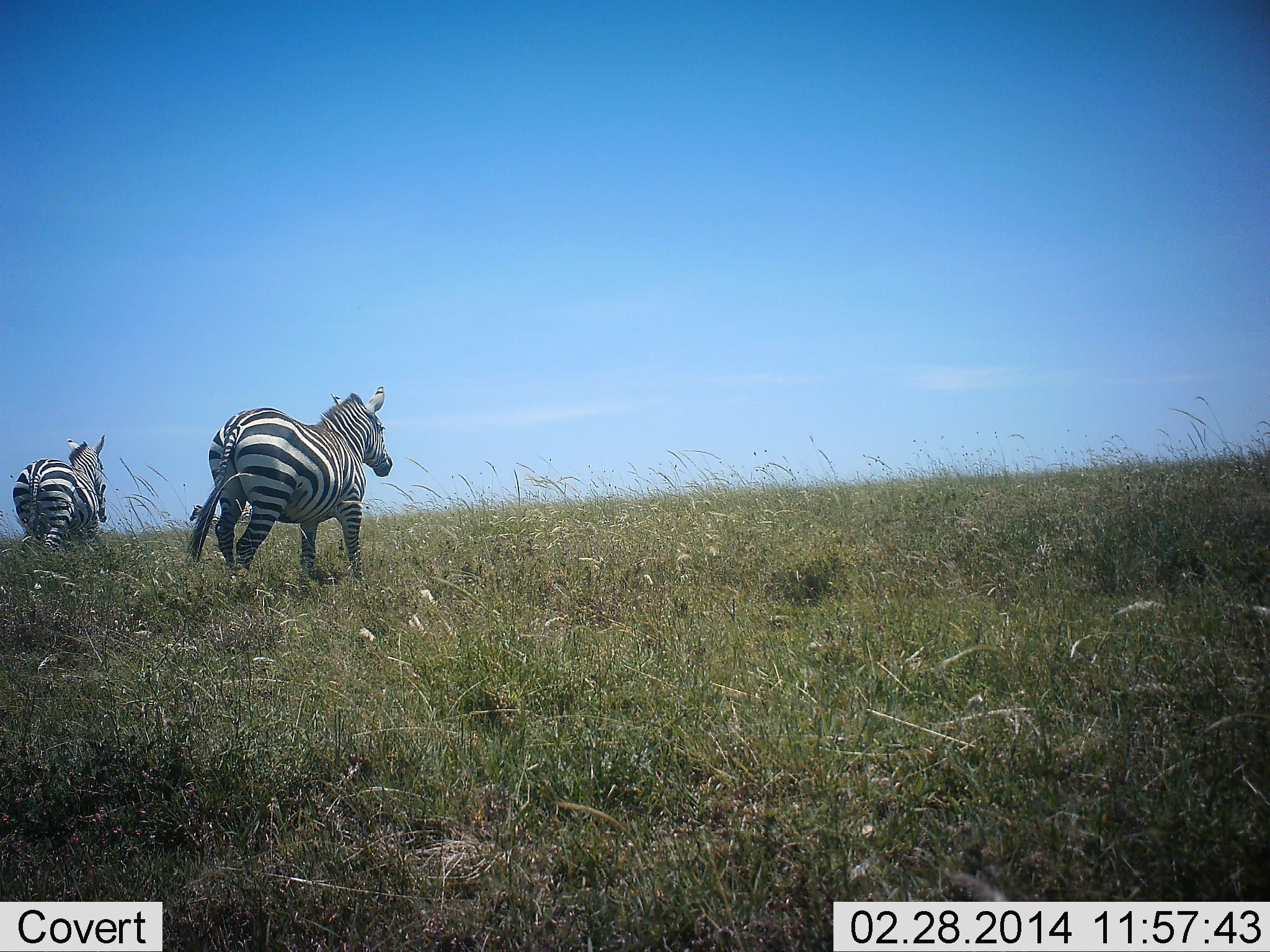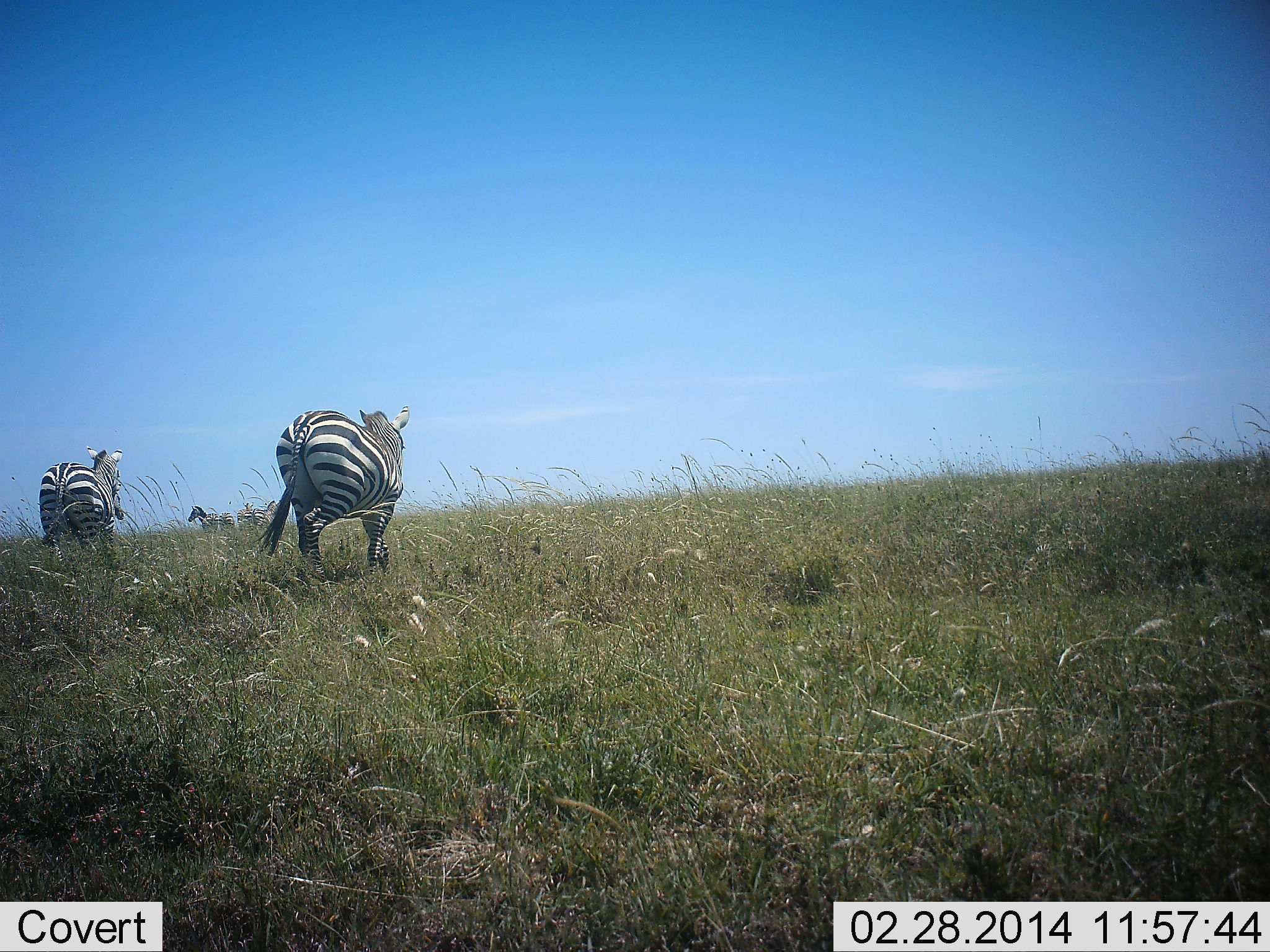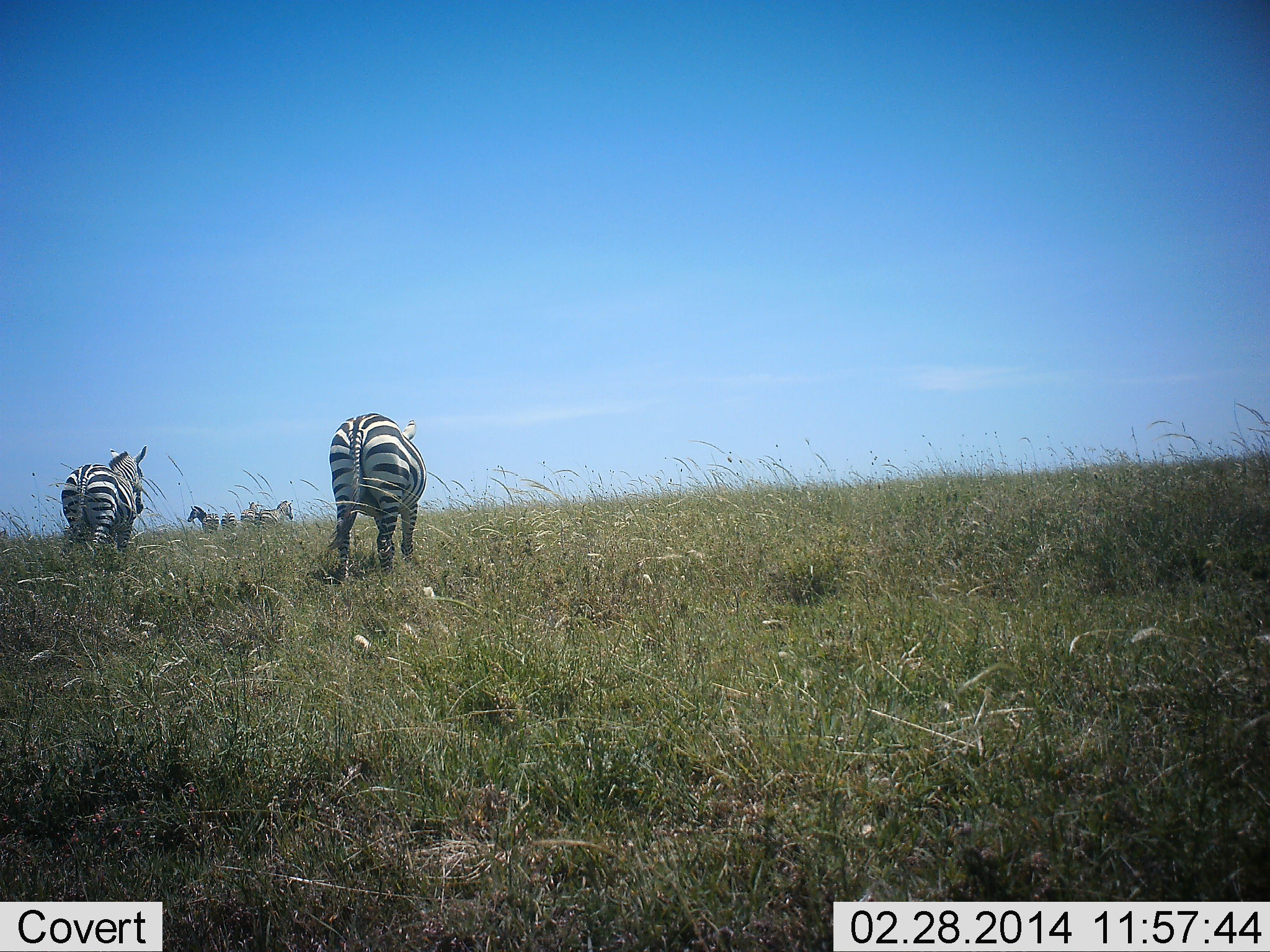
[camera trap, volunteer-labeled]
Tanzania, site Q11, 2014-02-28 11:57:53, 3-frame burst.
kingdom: Animalia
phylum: Chordata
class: Mammalia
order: Perissodactyla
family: Equidae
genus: Equus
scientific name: Equus quagga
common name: plains zebra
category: zebra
Zebra (plains zebra) (Equus quagga), count 4. Behavior (volunteer vote fractions): standing 33%, resting 4%, moving 94%, interacting 3%. Young present (vote fraction): 0%. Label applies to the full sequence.